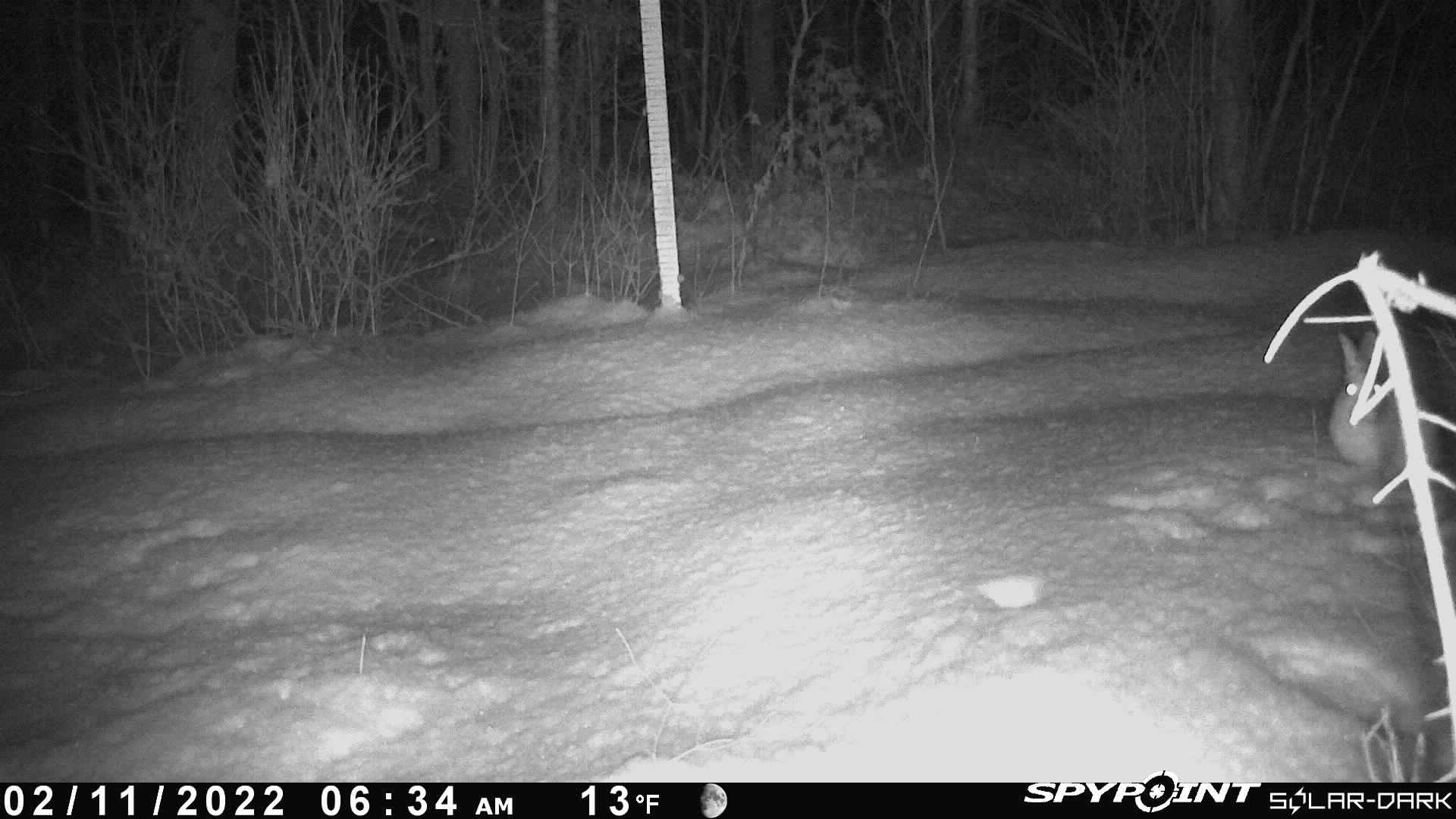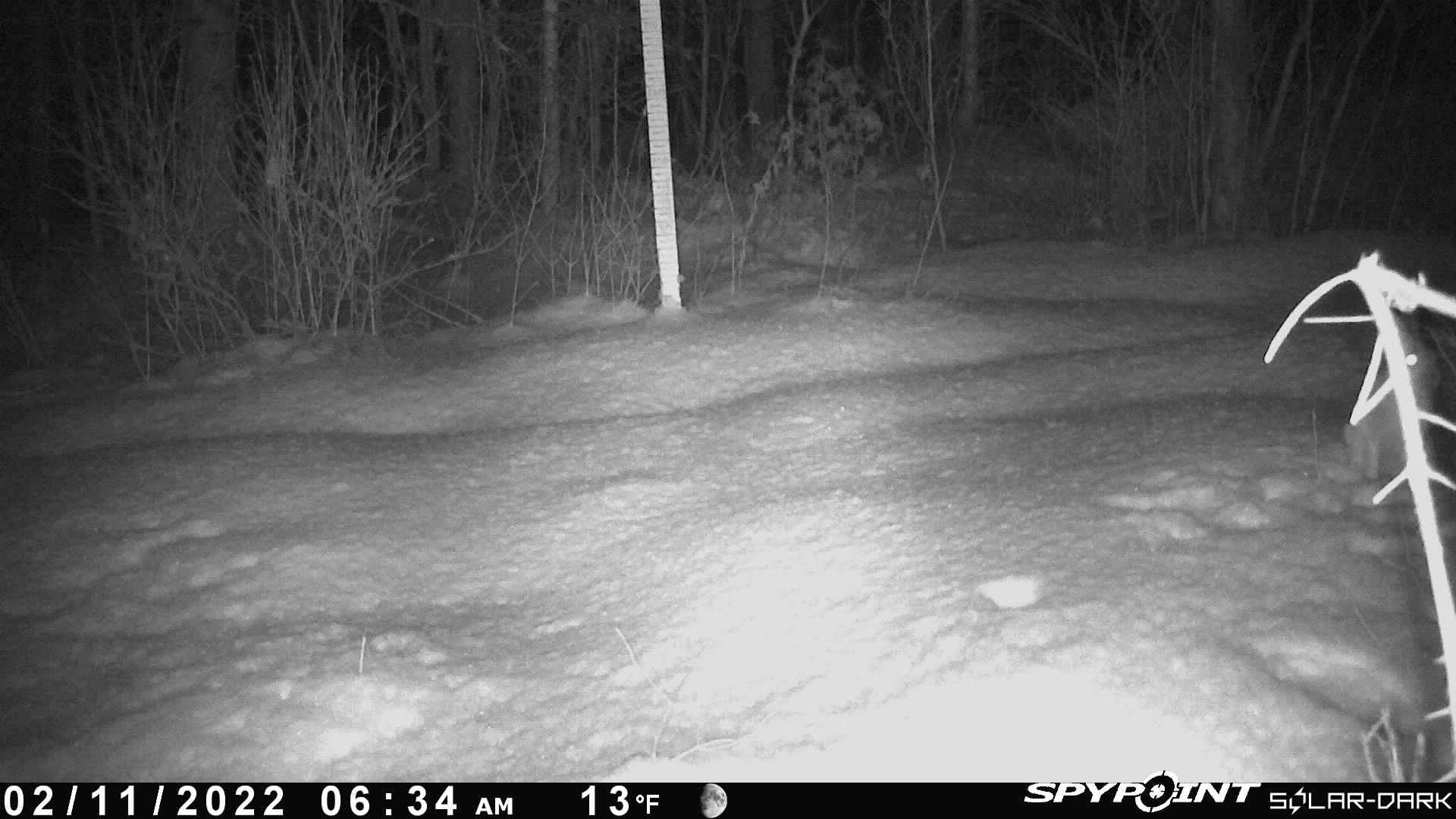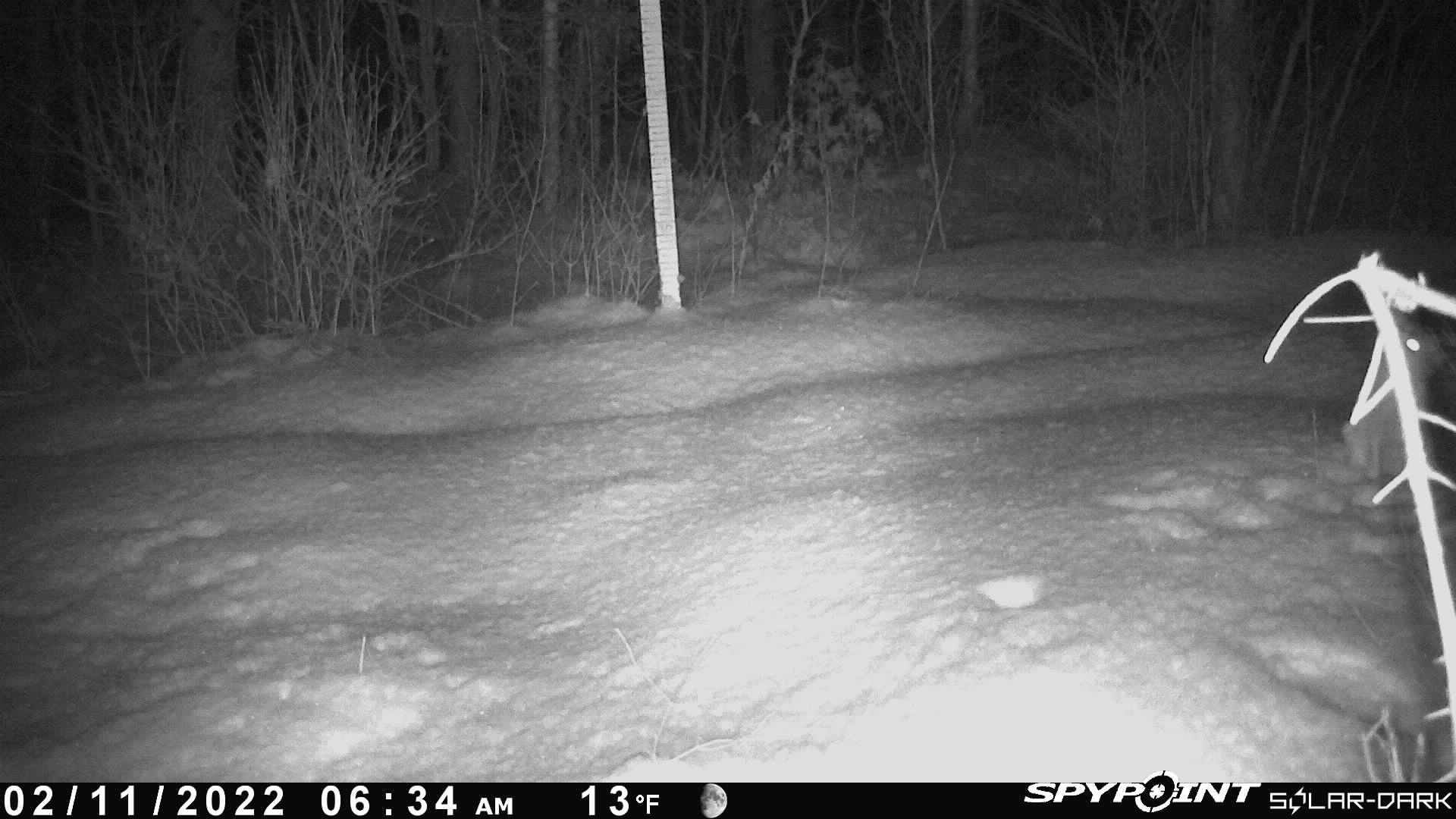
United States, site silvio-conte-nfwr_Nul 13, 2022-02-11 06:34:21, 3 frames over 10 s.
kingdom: Animalia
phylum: Chordata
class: Mammalia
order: Lagomorpha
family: Leporidae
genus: Lepus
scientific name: Lepus americanus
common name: snowshoe hare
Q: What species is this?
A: Snowshoe hare (Lepus americanus).